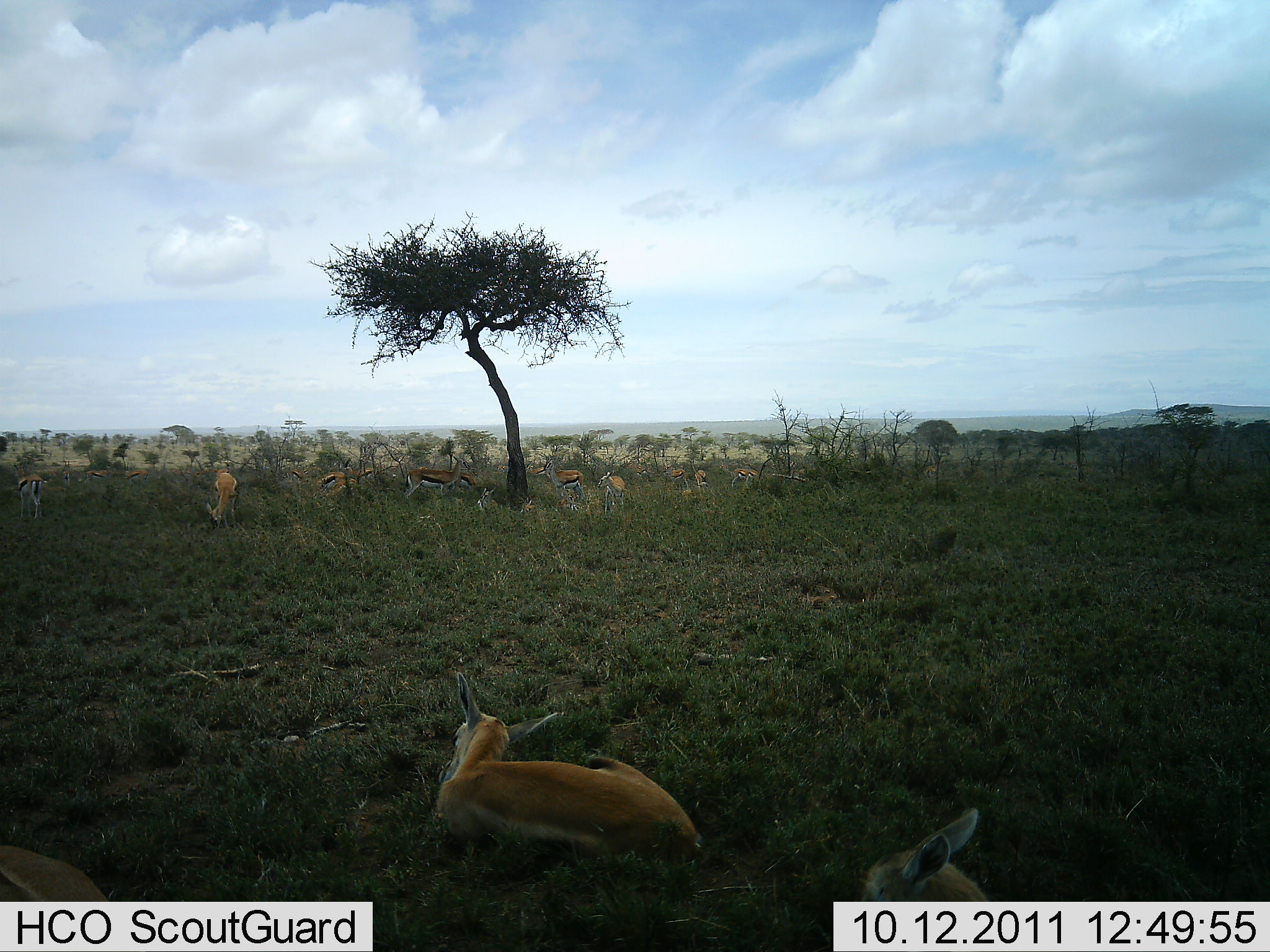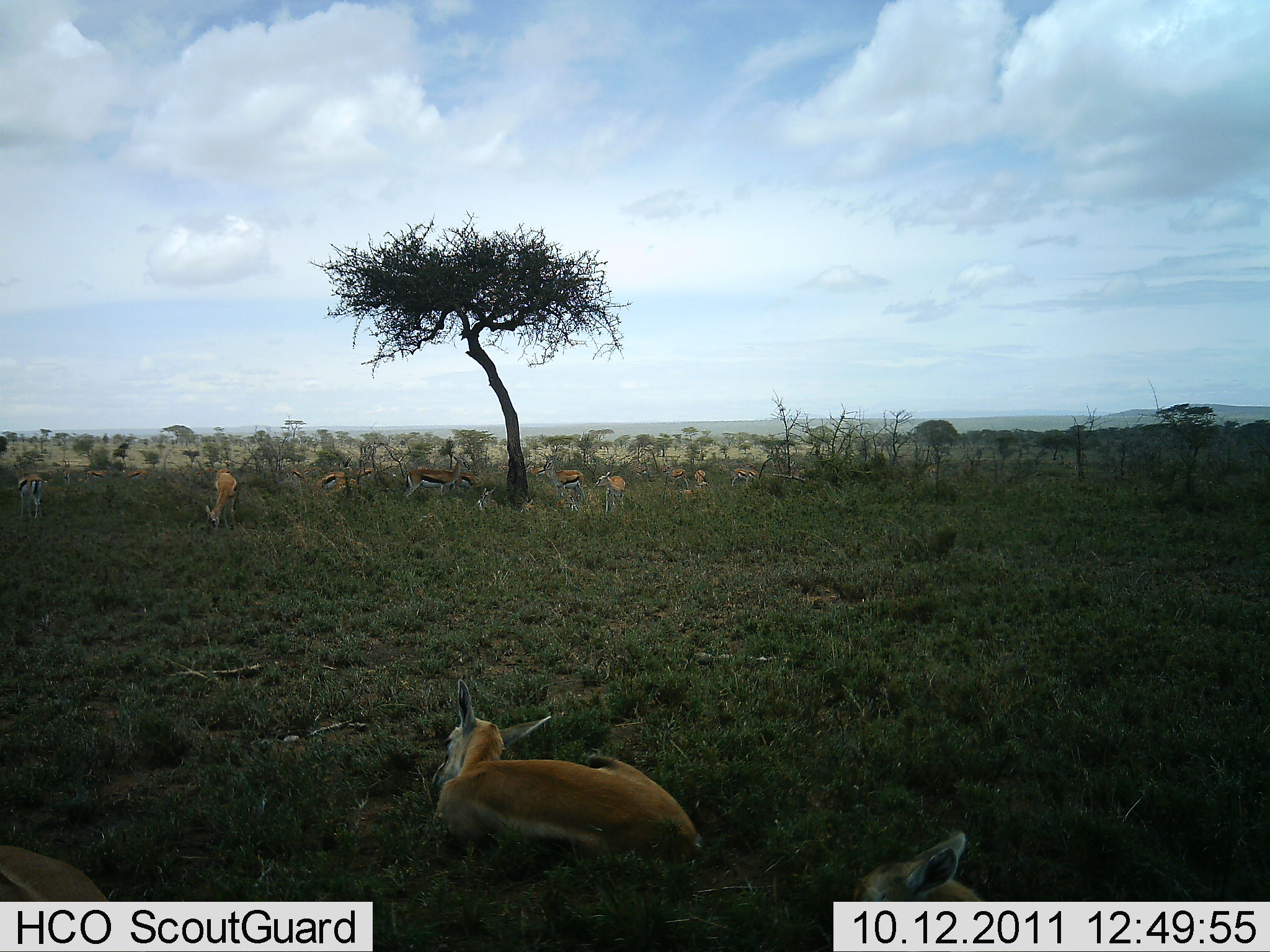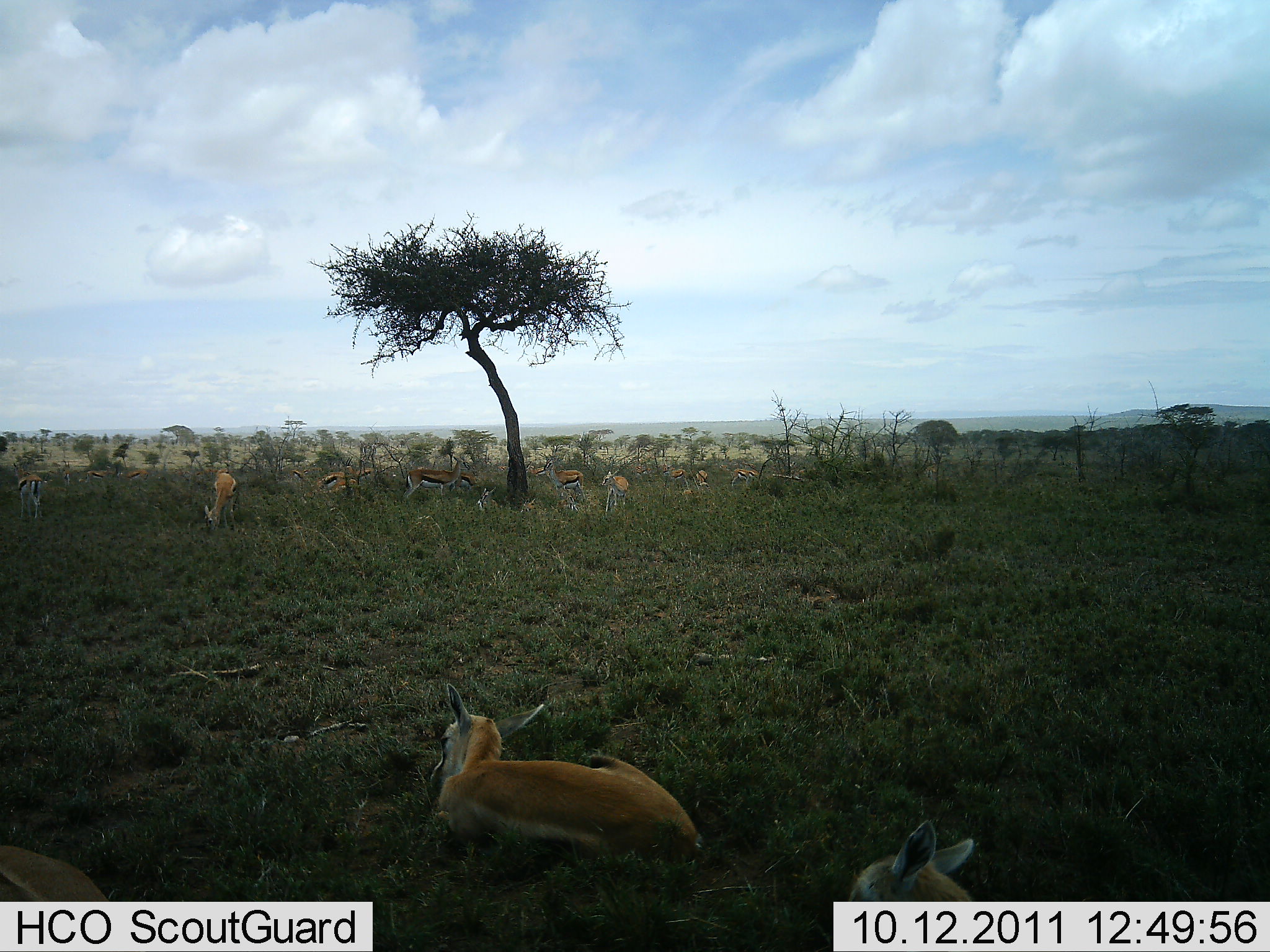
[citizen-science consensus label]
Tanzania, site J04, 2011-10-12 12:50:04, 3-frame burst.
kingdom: Animalia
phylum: Chordata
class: Mammalia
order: Artiodactyla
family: Bovidae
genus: Eudorcas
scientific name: Eudorcas thomsonii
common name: thomson's gazelle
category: gazellethomsons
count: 11-50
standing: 27%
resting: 87%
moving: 0%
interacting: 0%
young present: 13%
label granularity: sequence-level